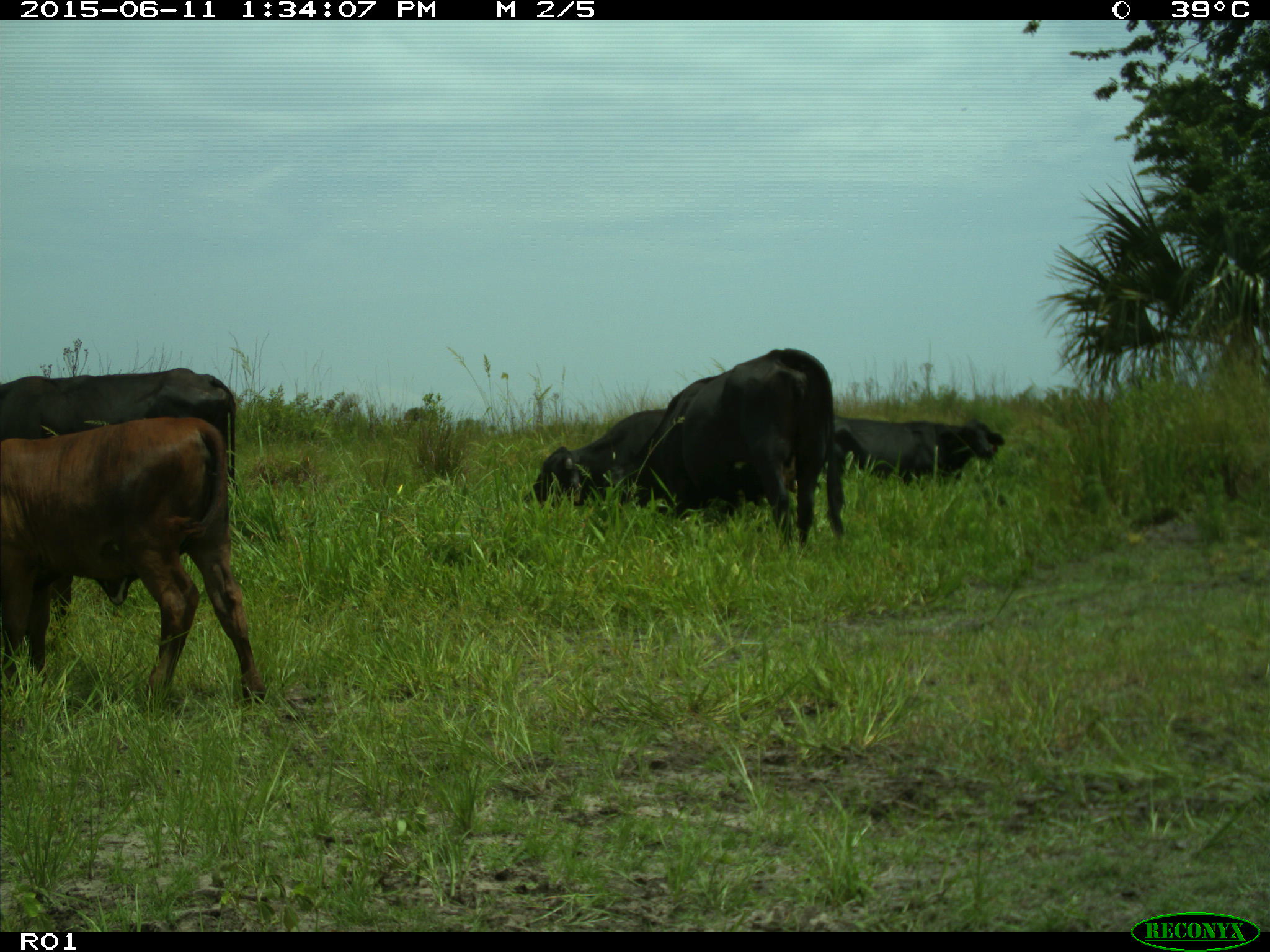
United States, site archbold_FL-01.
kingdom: Animalia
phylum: Chordata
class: Mammalia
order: Artiodactyla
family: Bovidae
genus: Bos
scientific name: Bos taurus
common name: domestic cow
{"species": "Bos taurus (domestic cow)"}